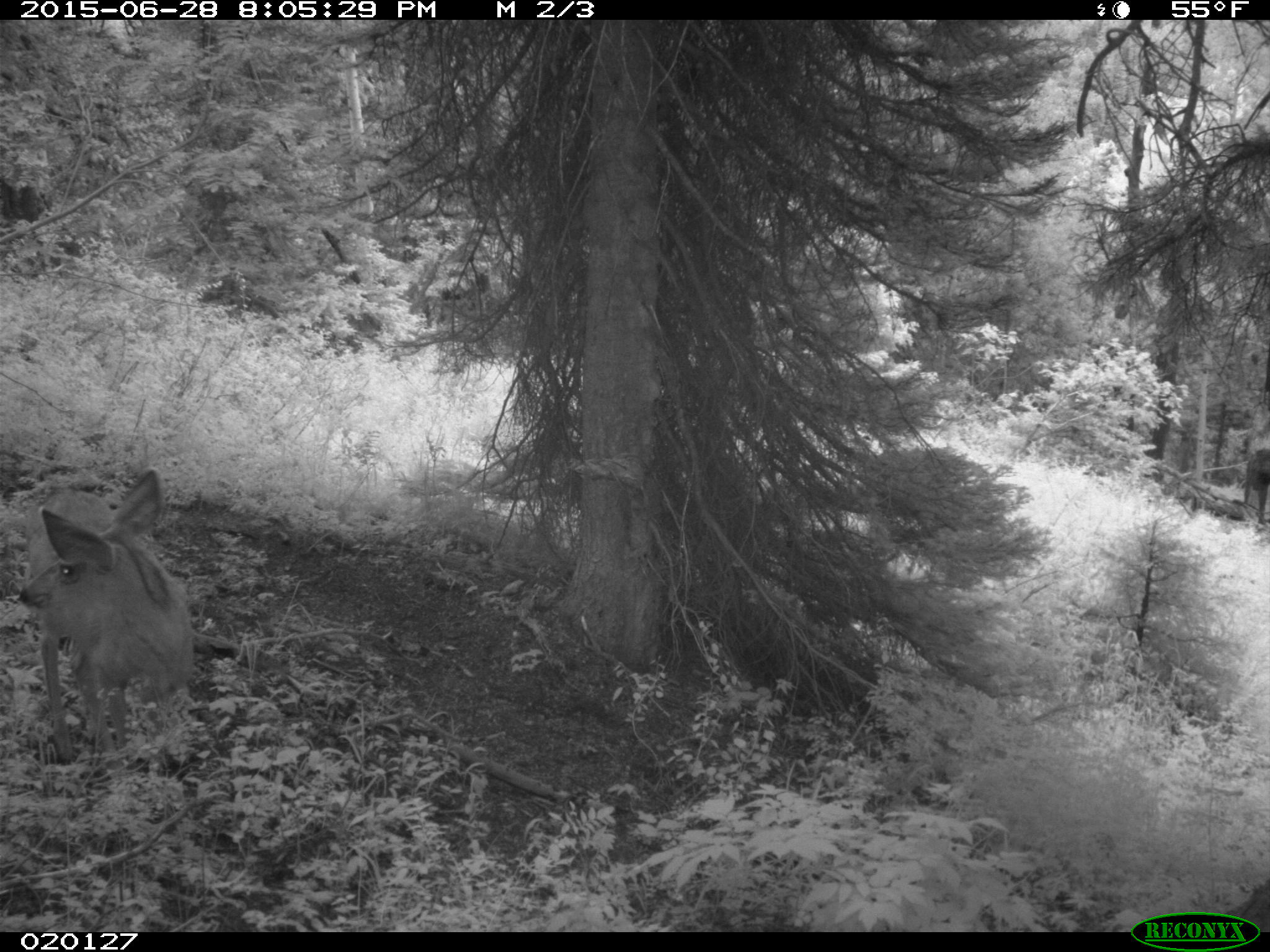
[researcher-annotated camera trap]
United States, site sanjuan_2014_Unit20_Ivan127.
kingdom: Animalia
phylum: Chordata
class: Mammalia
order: Artiodactyla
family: Cervidae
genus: Odocoileus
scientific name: Odocoileus hemionus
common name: mule deer